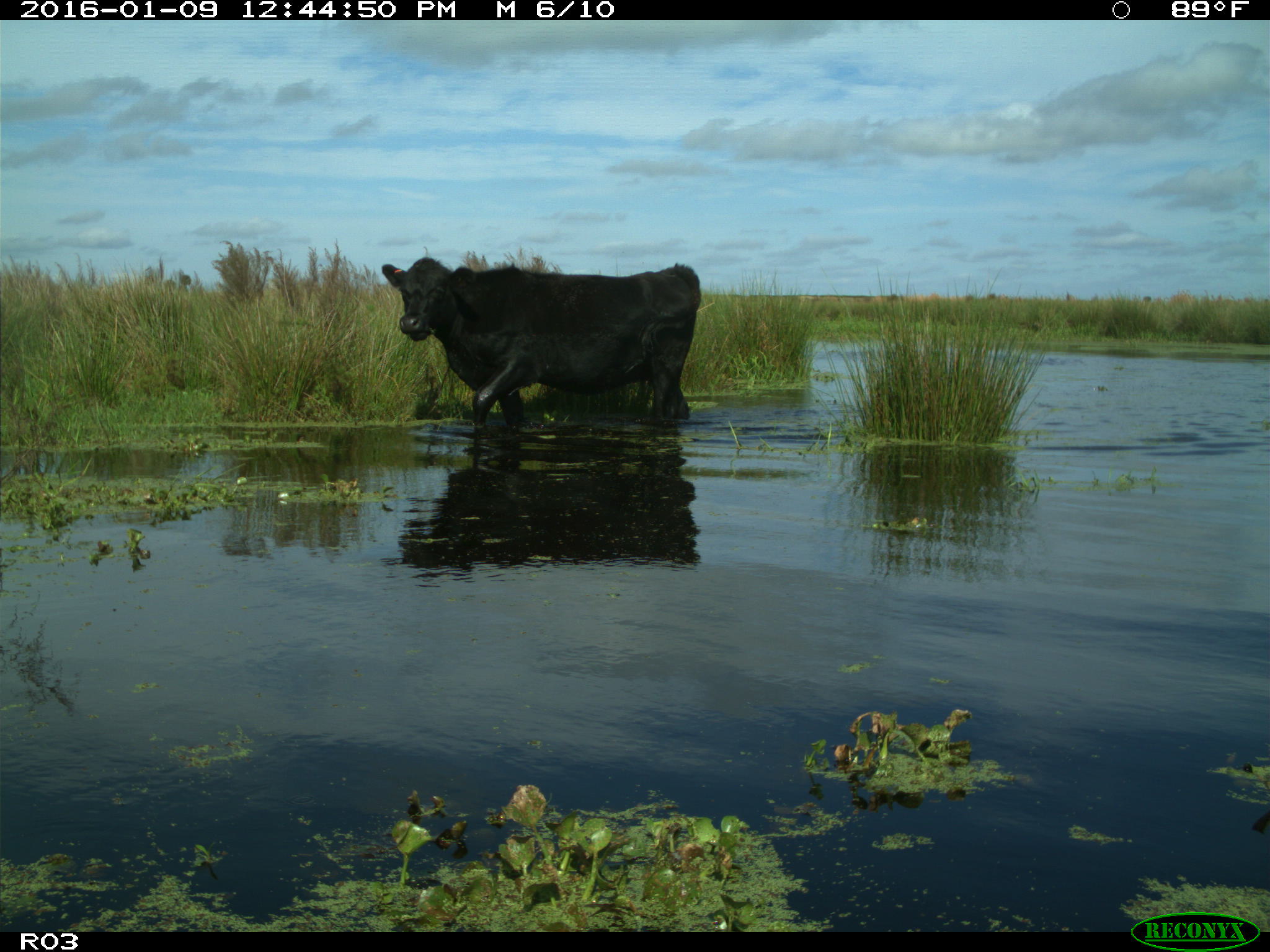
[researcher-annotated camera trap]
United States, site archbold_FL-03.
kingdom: Animalia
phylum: Chordata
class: Mammalia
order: Artiodactyla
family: Bovidae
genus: Bos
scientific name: Bos taurus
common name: domestic cow